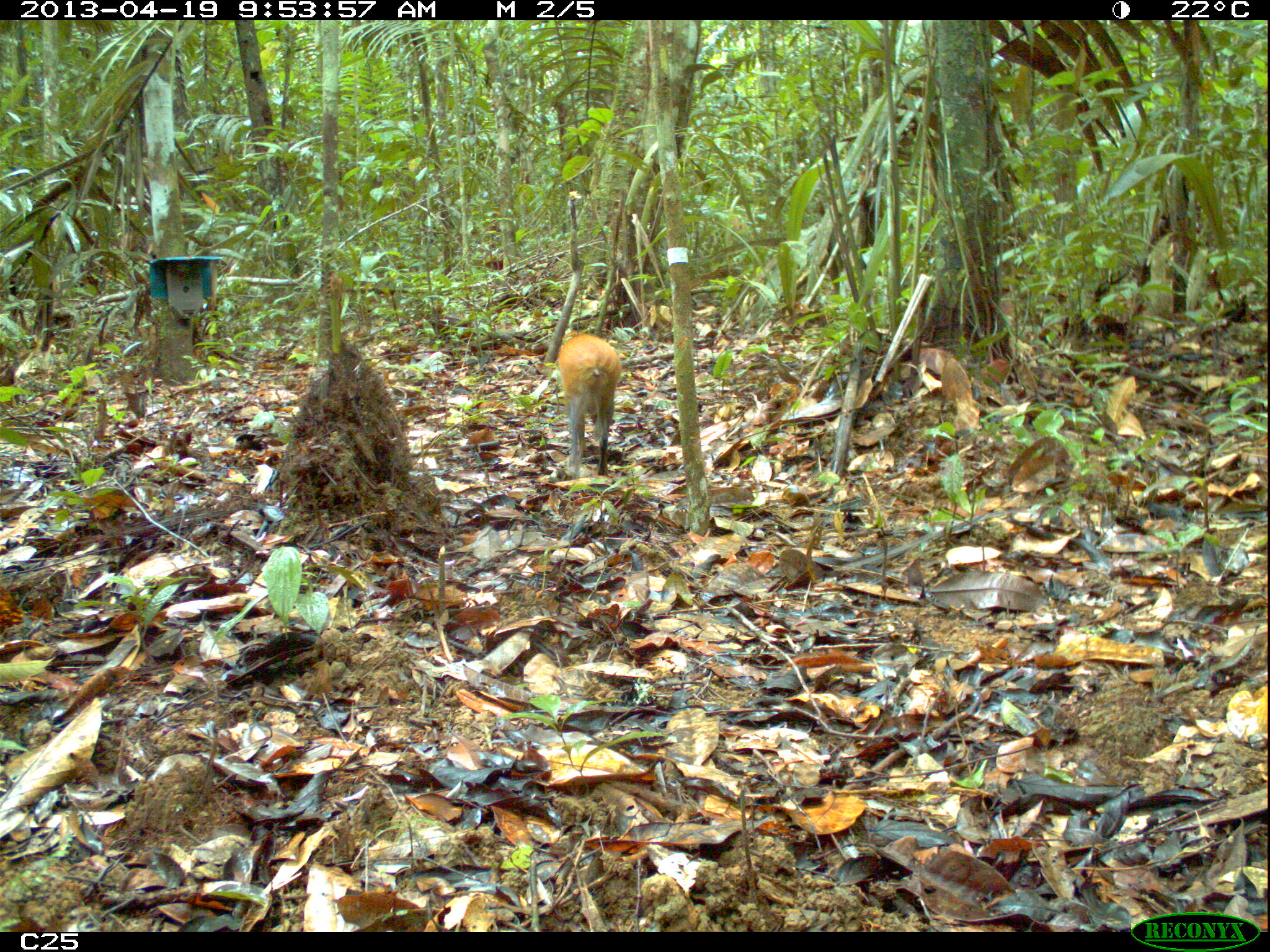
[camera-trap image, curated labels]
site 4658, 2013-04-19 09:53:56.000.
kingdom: Animalia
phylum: Chordata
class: Mammalia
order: Rodentia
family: Dasyproctidae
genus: Dasyprocta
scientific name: Dasyprocta leporina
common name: red-rumped agouti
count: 1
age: adult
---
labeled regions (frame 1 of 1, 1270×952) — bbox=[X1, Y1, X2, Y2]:
dasyprocta leporina: bbox=[556, 325, 622, 480]